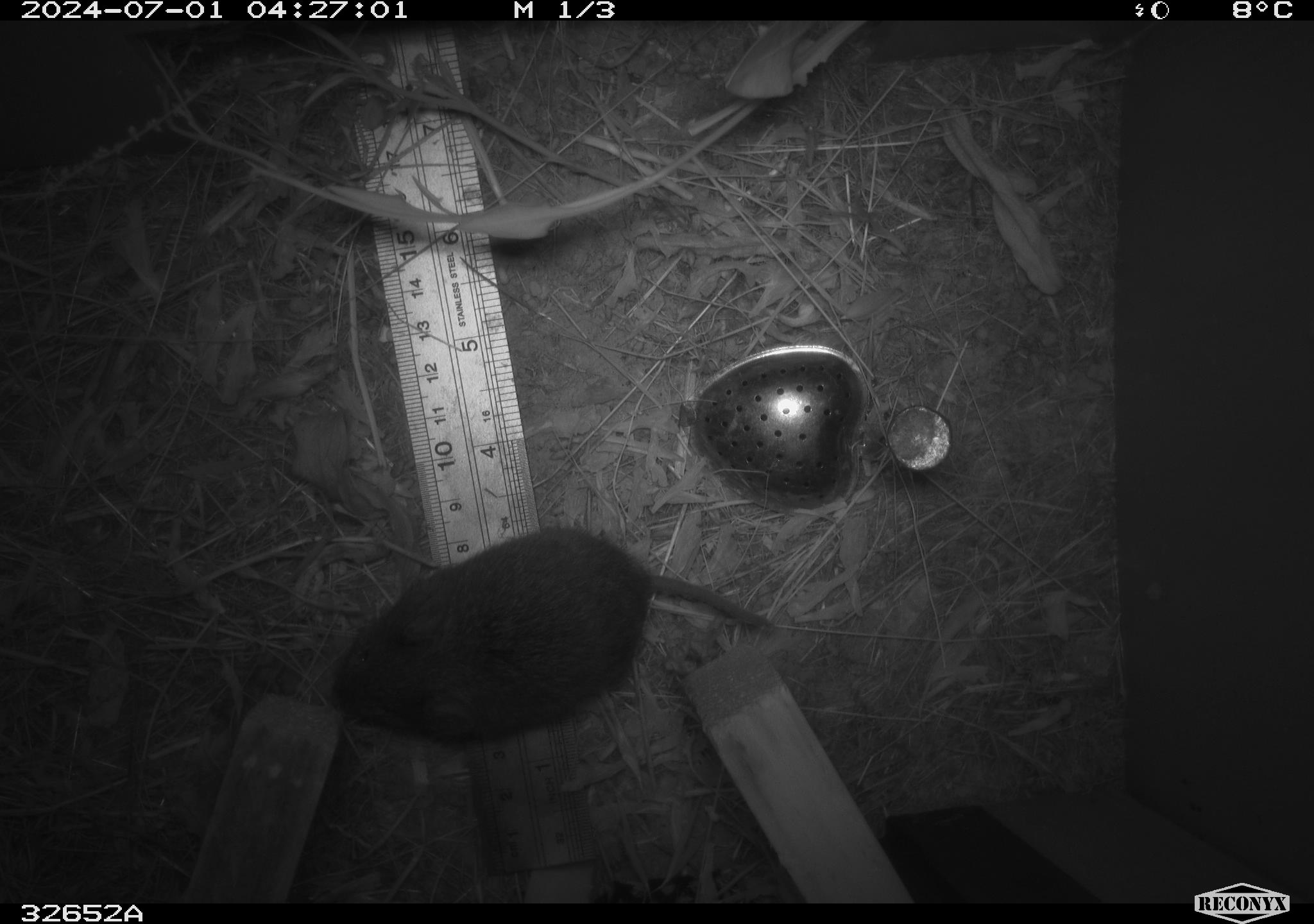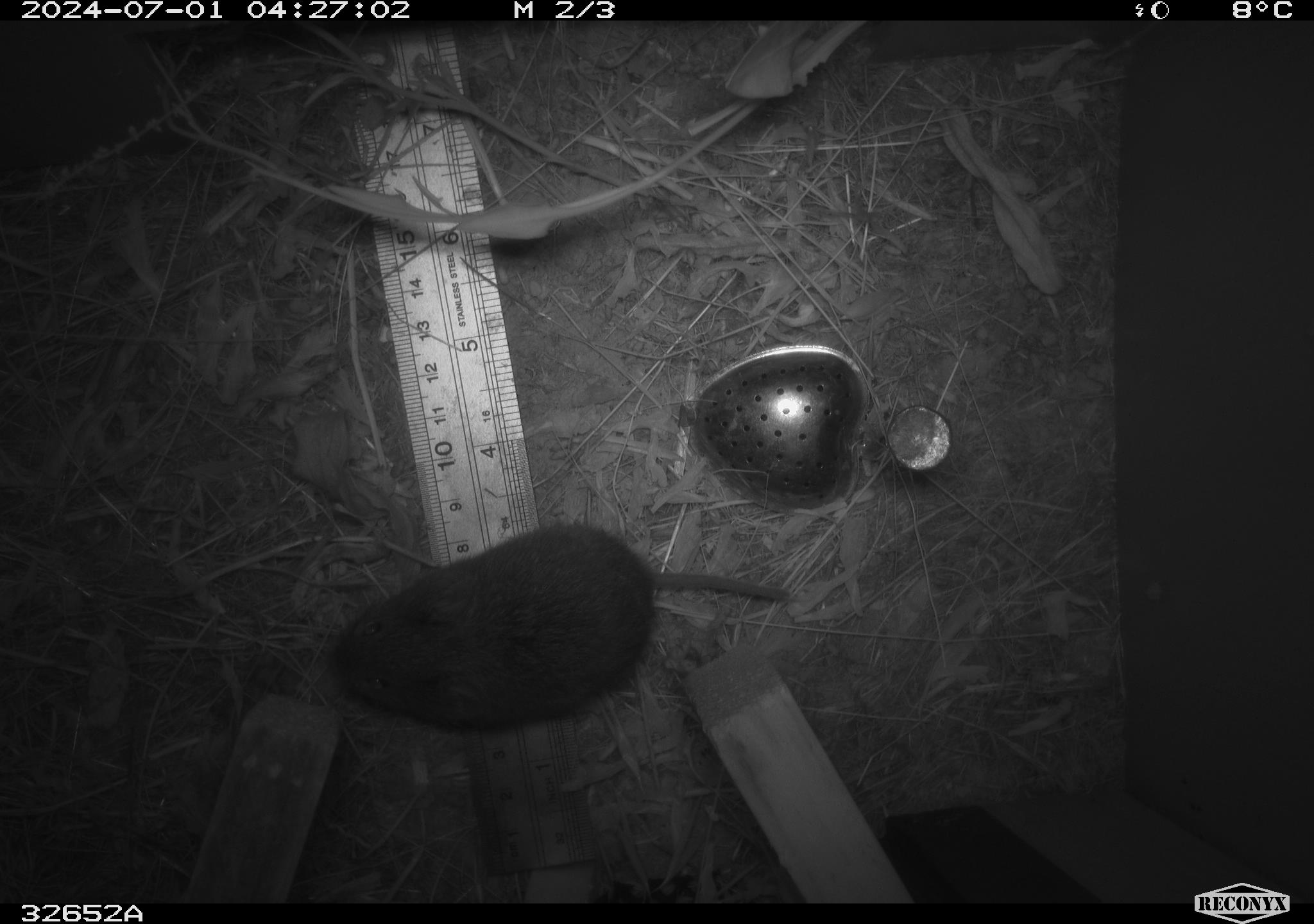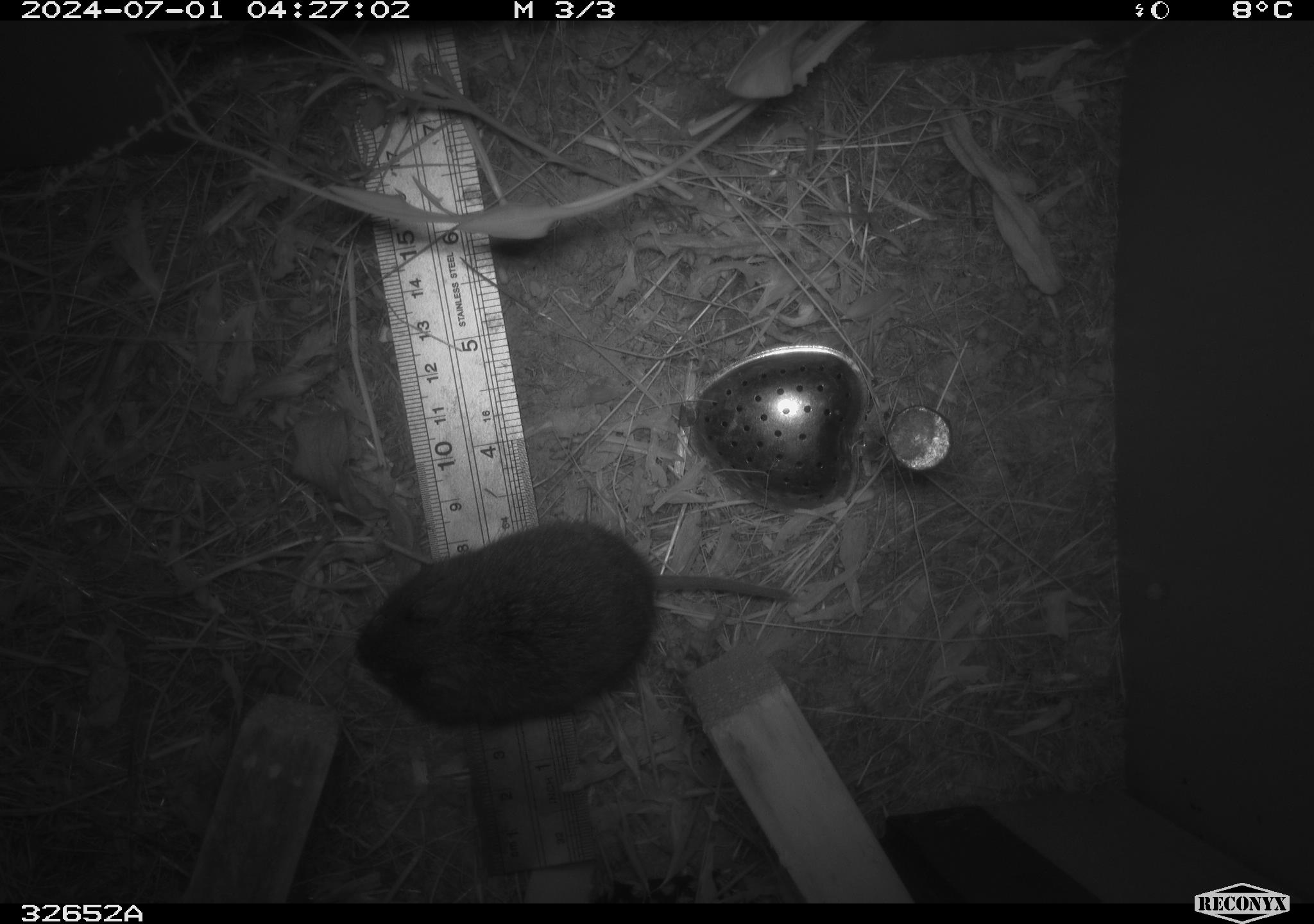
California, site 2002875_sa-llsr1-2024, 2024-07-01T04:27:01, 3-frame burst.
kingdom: Animalia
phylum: Chordata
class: Mammalia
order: Rodentia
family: Cricetidae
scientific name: Arvicolinae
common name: voles, lemmings, and muskrats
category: arvicolinae subfamily